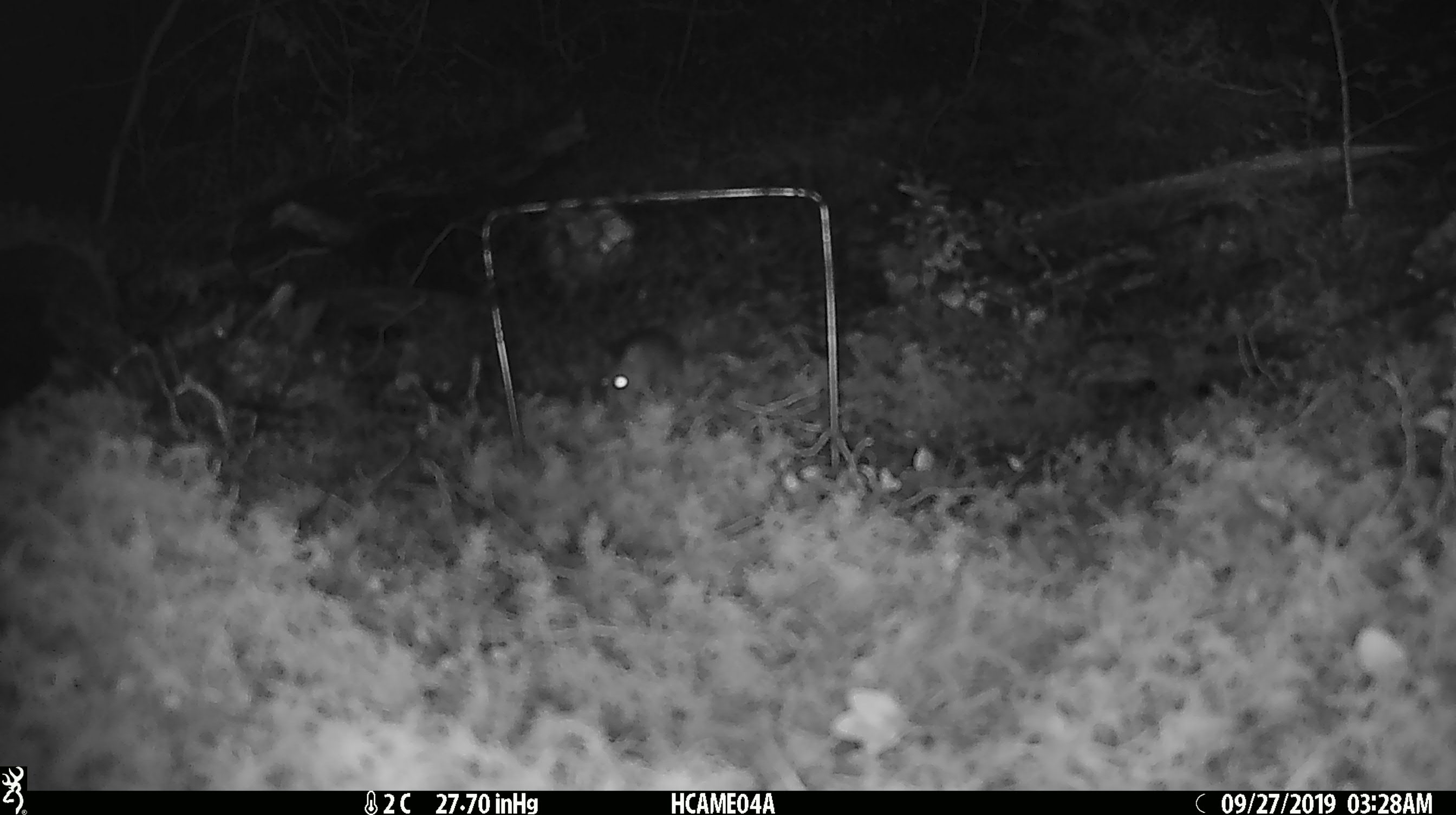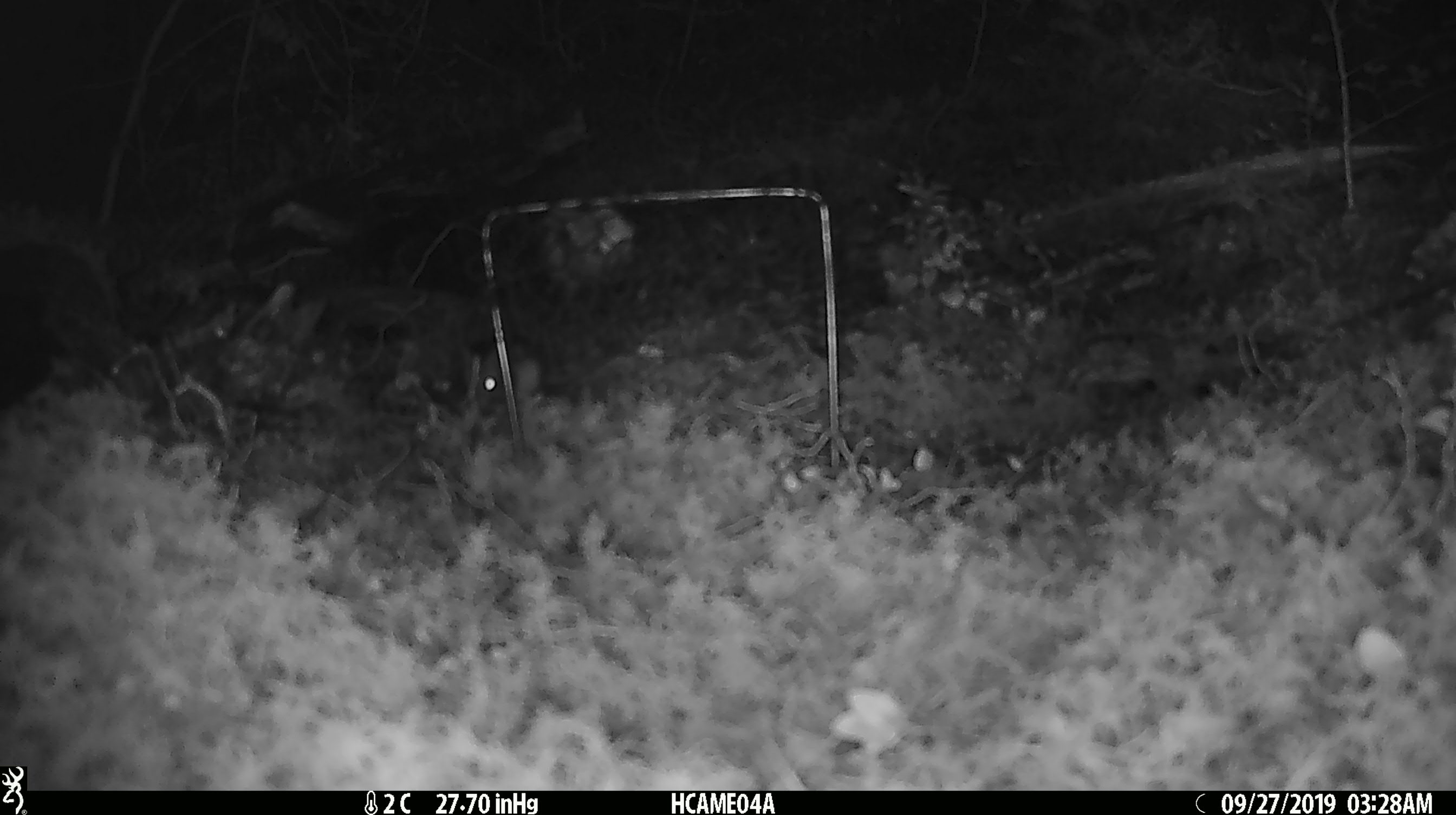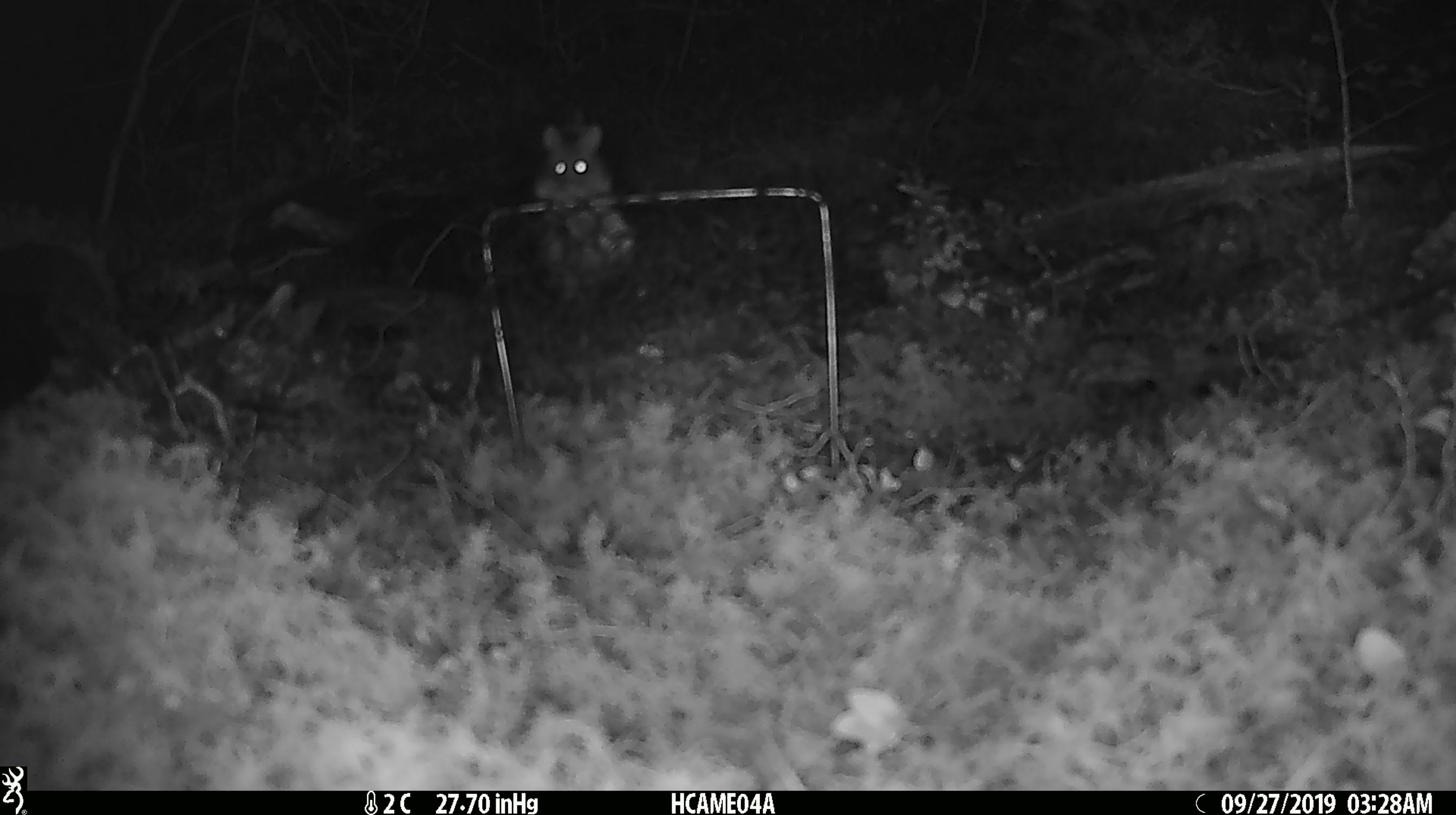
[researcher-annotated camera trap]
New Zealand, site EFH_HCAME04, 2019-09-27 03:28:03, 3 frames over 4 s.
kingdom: Animalia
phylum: Chordata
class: Mammalia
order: Rodentia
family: Muridae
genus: Mus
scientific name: Mus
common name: mouse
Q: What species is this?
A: Mouse (Mus).